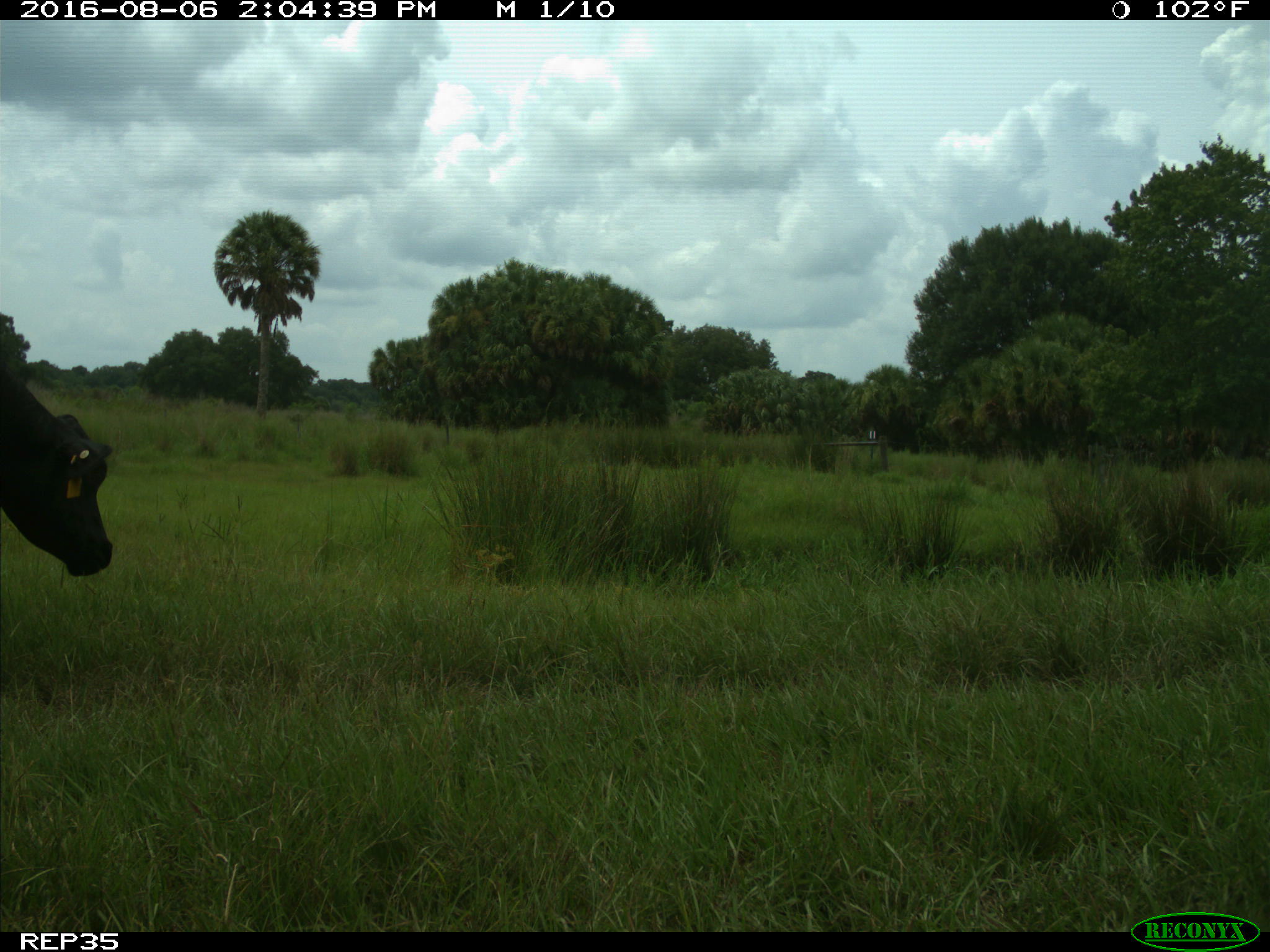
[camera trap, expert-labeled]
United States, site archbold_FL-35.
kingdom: Animalia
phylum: Chordata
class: Mammalia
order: Artiodactyla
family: Bovidae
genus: Bos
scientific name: Bos taurus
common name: domestic cow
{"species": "Bos taurus (domestic cow)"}